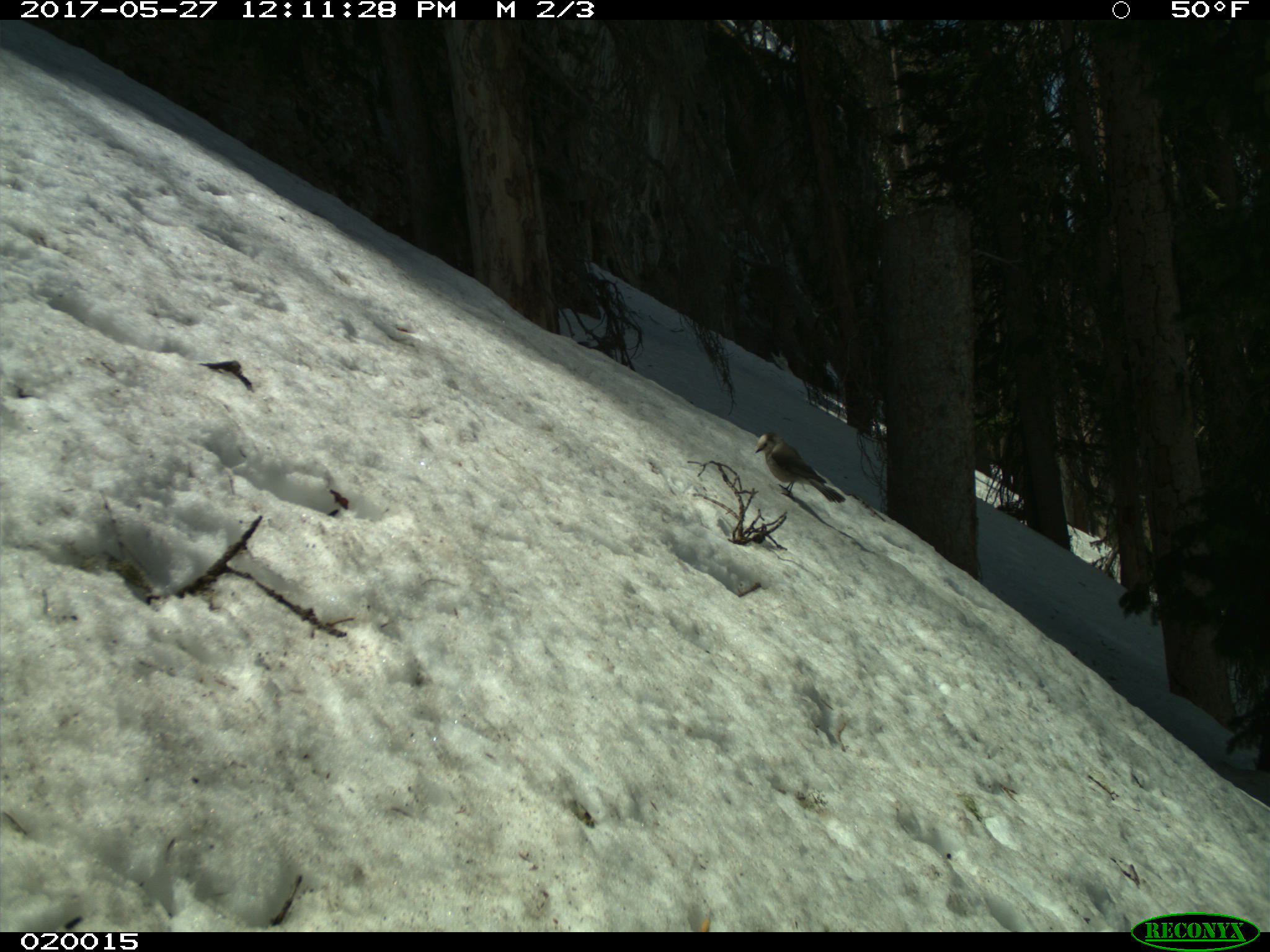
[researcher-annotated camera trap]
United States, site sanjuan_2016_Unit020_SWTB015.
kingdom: Animalia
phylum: Chordata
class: Aves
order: Passeriformes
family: Corvidae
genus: Perisoreus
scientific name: Perisoreus canadensis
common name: canada jay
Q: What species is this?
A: Perisoreus canadensis (canada jay).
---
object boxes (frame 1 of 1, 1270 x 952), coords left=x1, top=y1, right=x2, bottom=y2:
animal: left=755, top=432, right=846, bottom=504